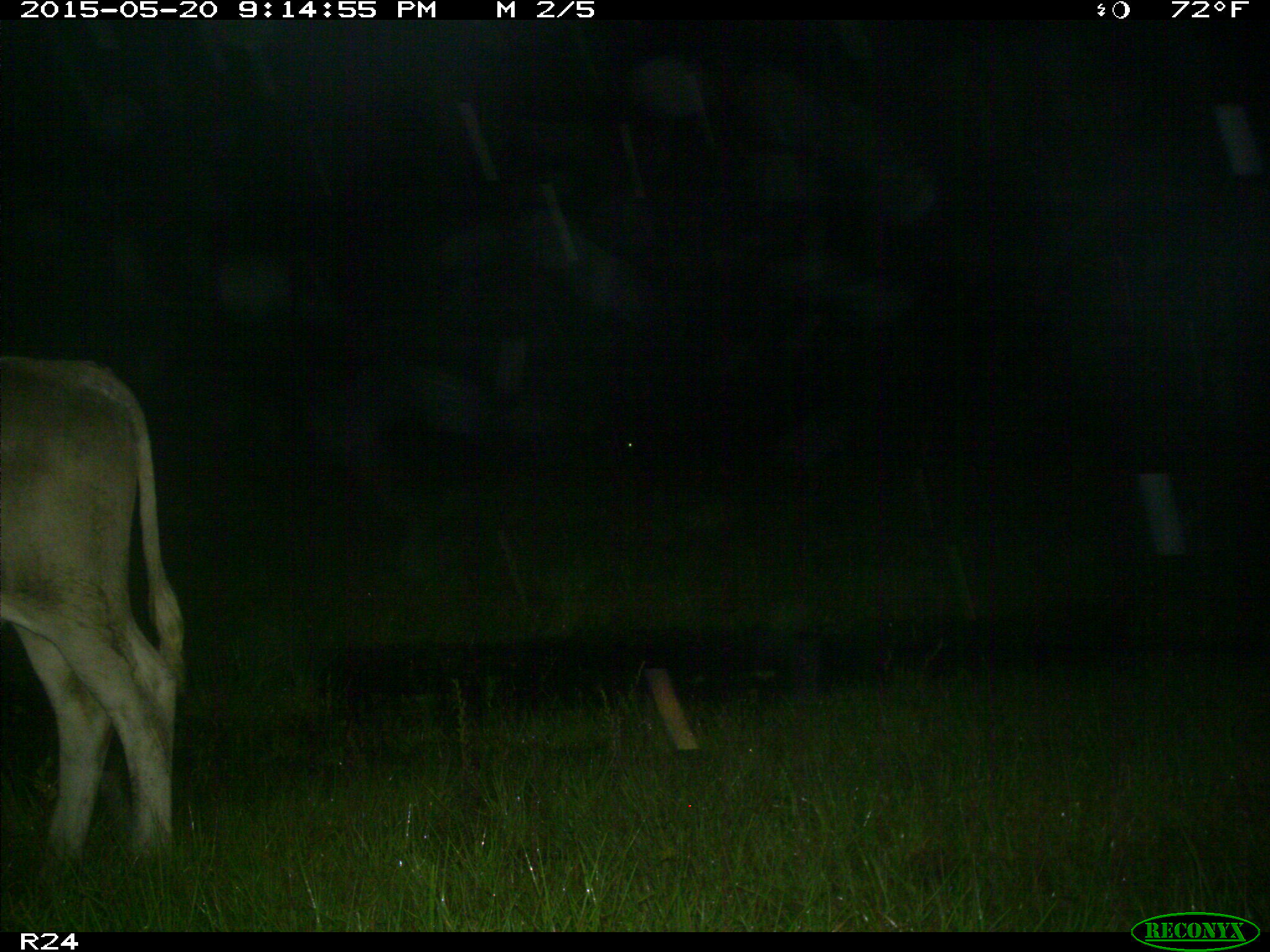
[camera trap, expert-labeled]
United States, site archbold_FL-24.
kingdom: Animalia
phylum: Chordata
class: Mammalia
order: Artiodactyla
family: Bovidae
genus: Bos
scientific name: Bos taurus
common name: domestic cow